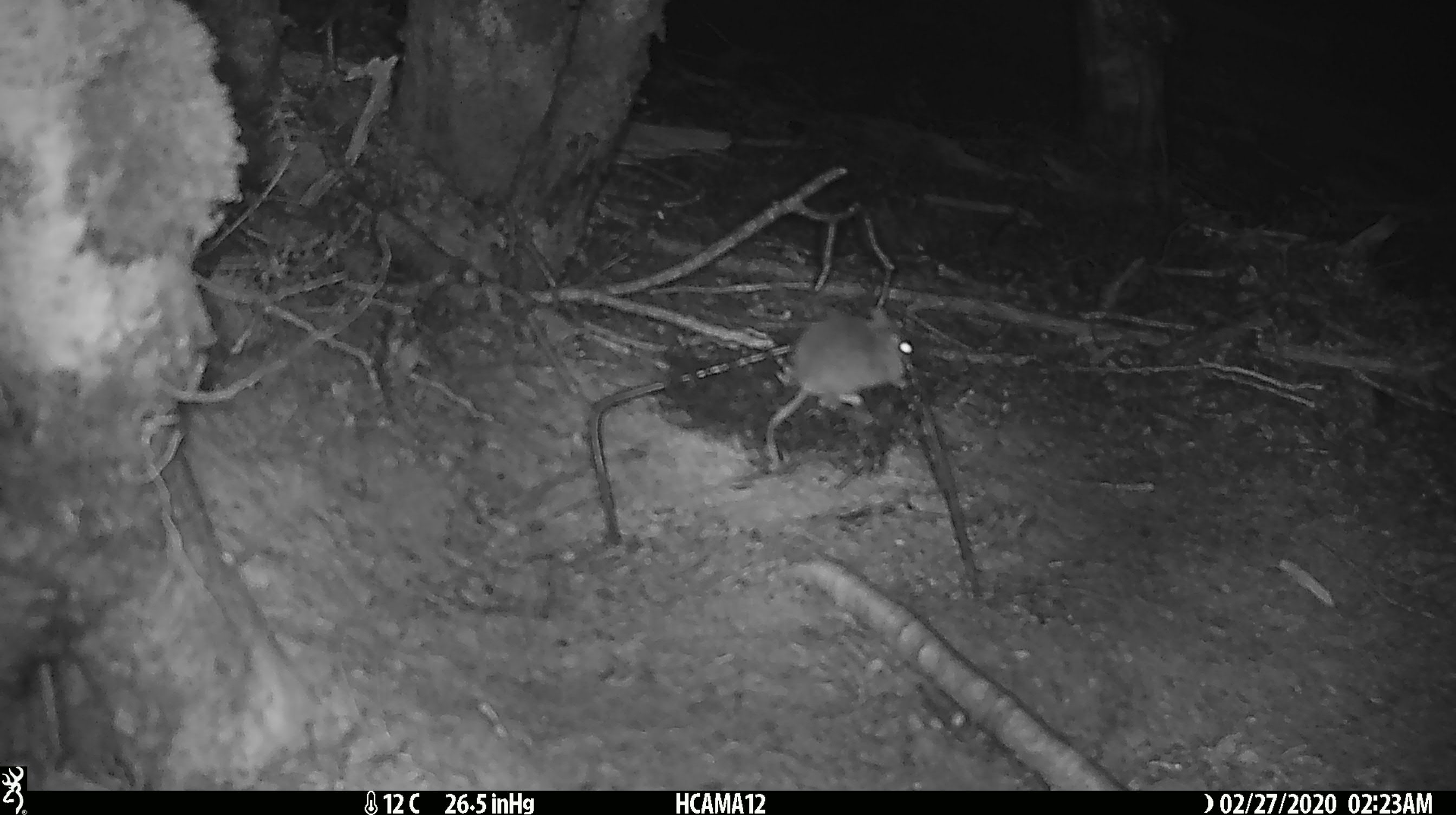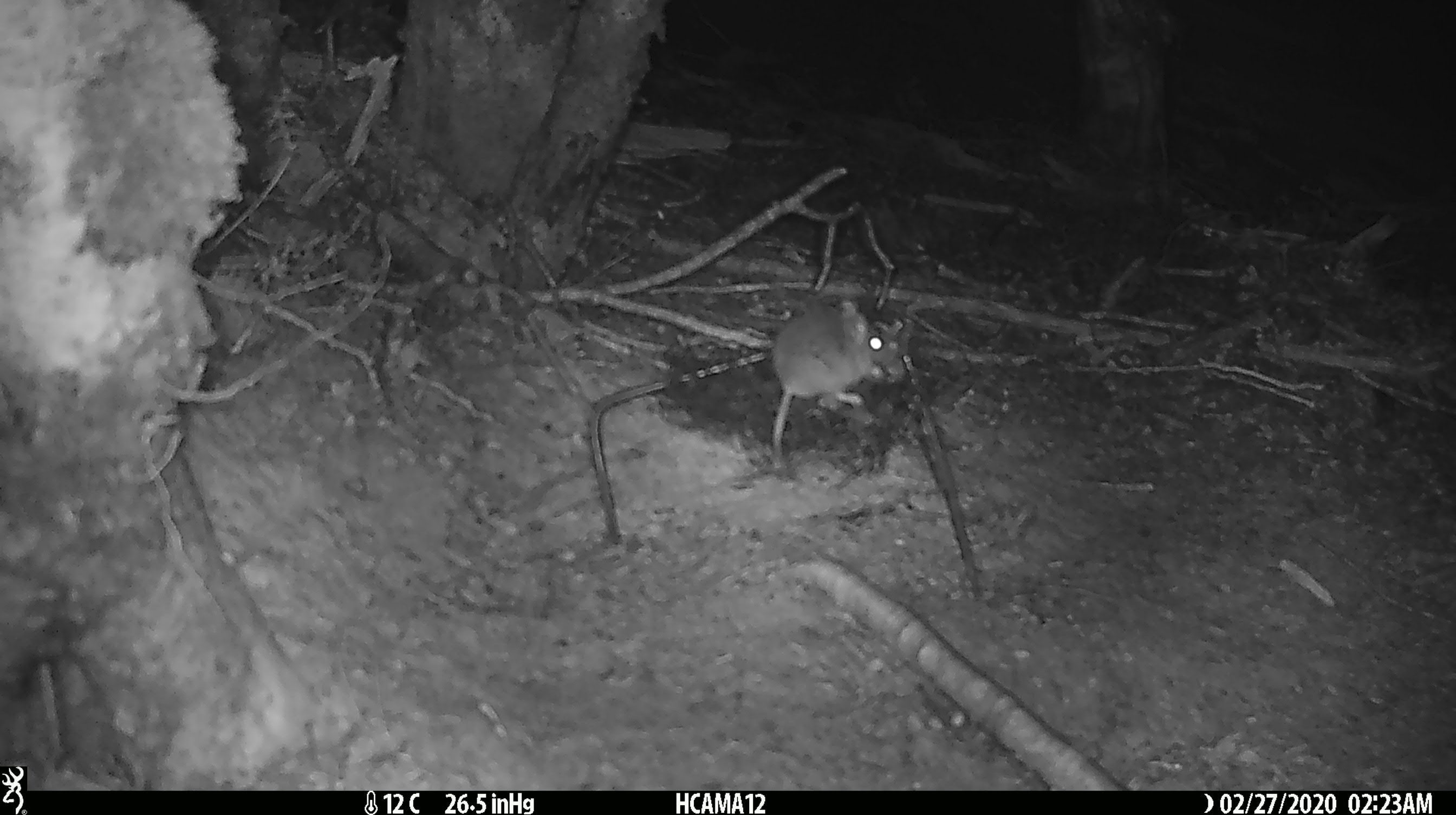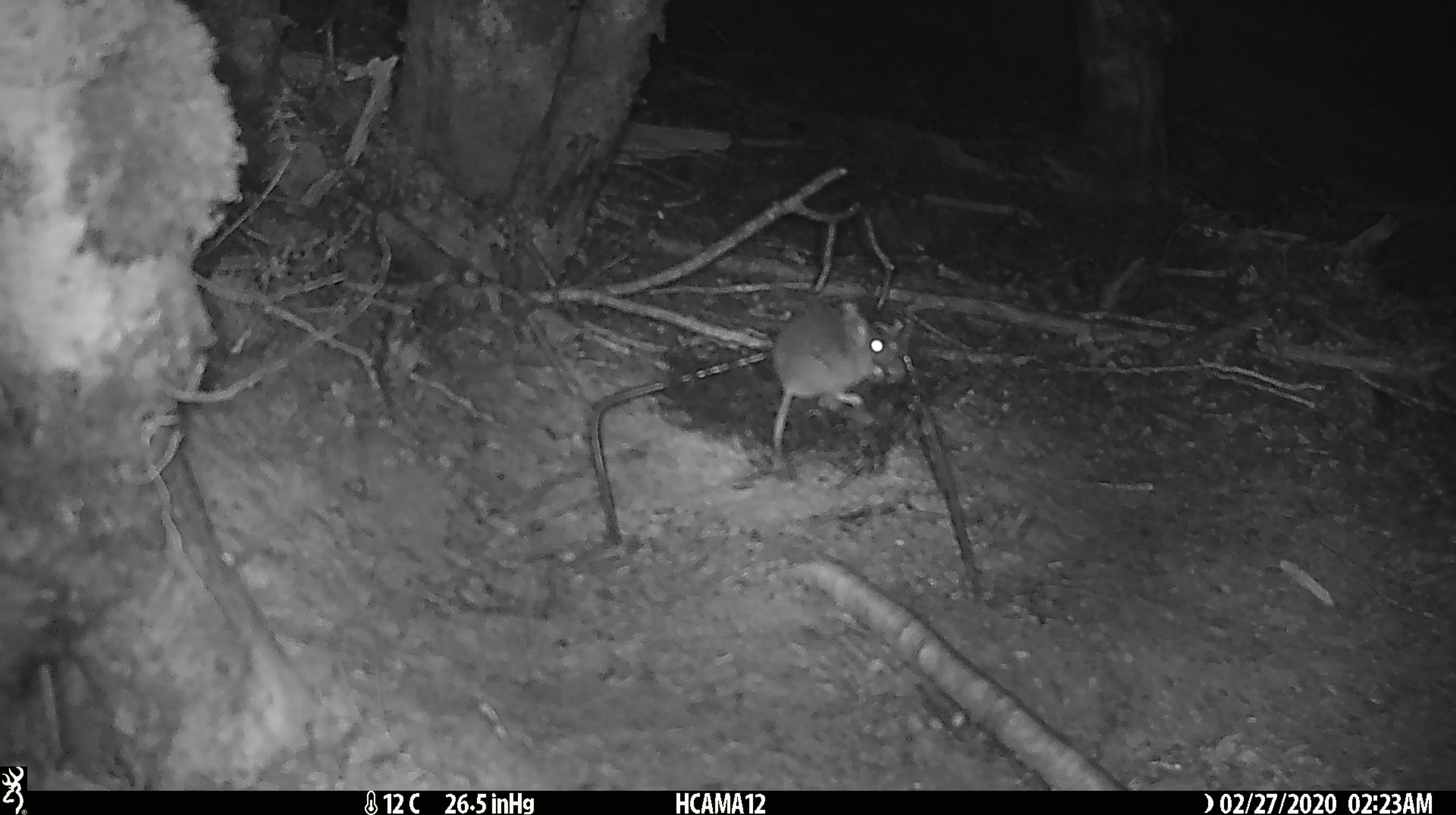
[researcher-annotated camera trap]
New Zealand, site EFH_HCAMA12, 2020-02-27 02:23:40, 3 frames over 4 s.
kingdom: Animalia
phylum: Chordata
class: Mammalia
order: Rodentia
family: Muridae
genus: Mus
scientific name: Mus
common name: mouse